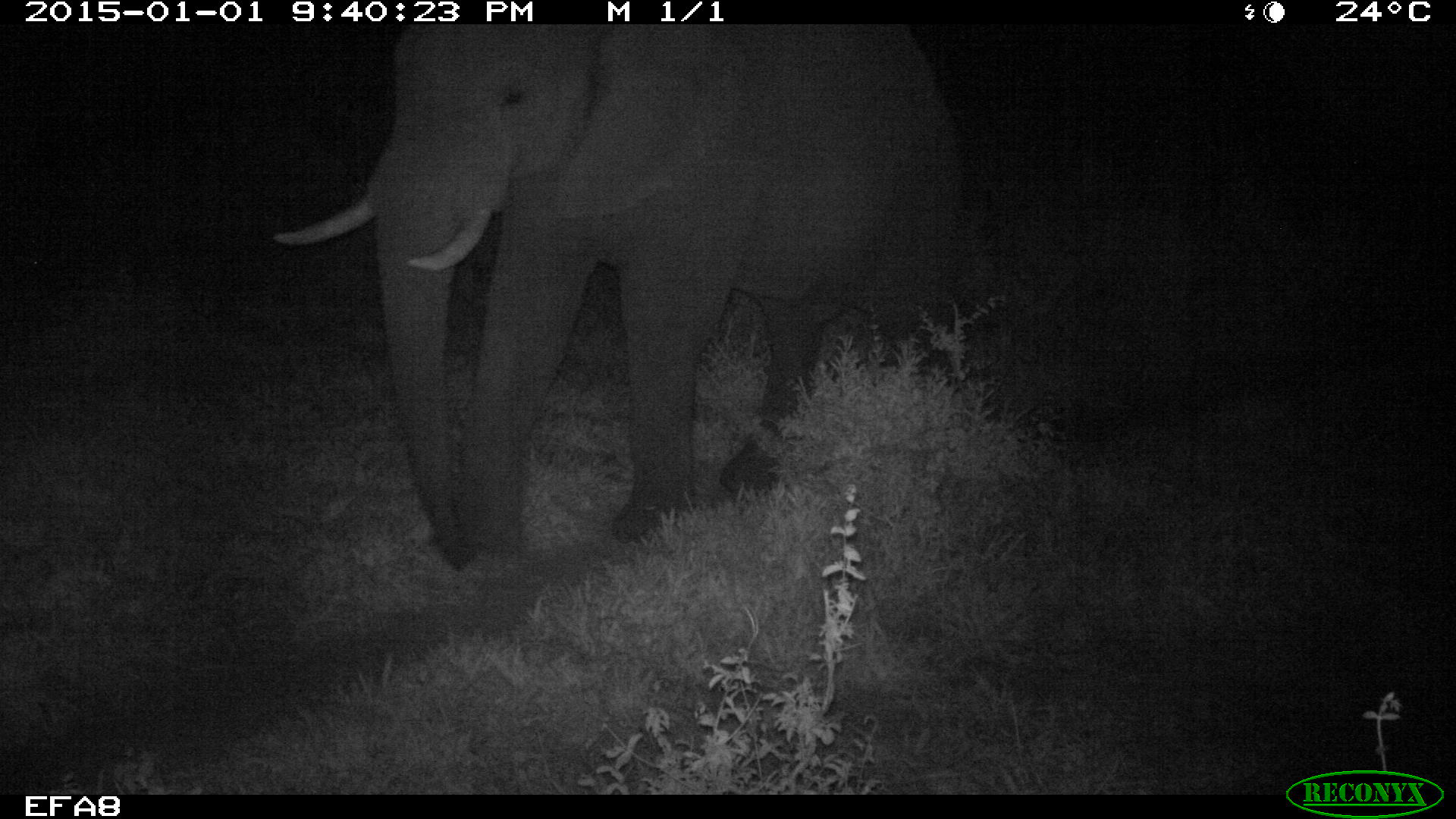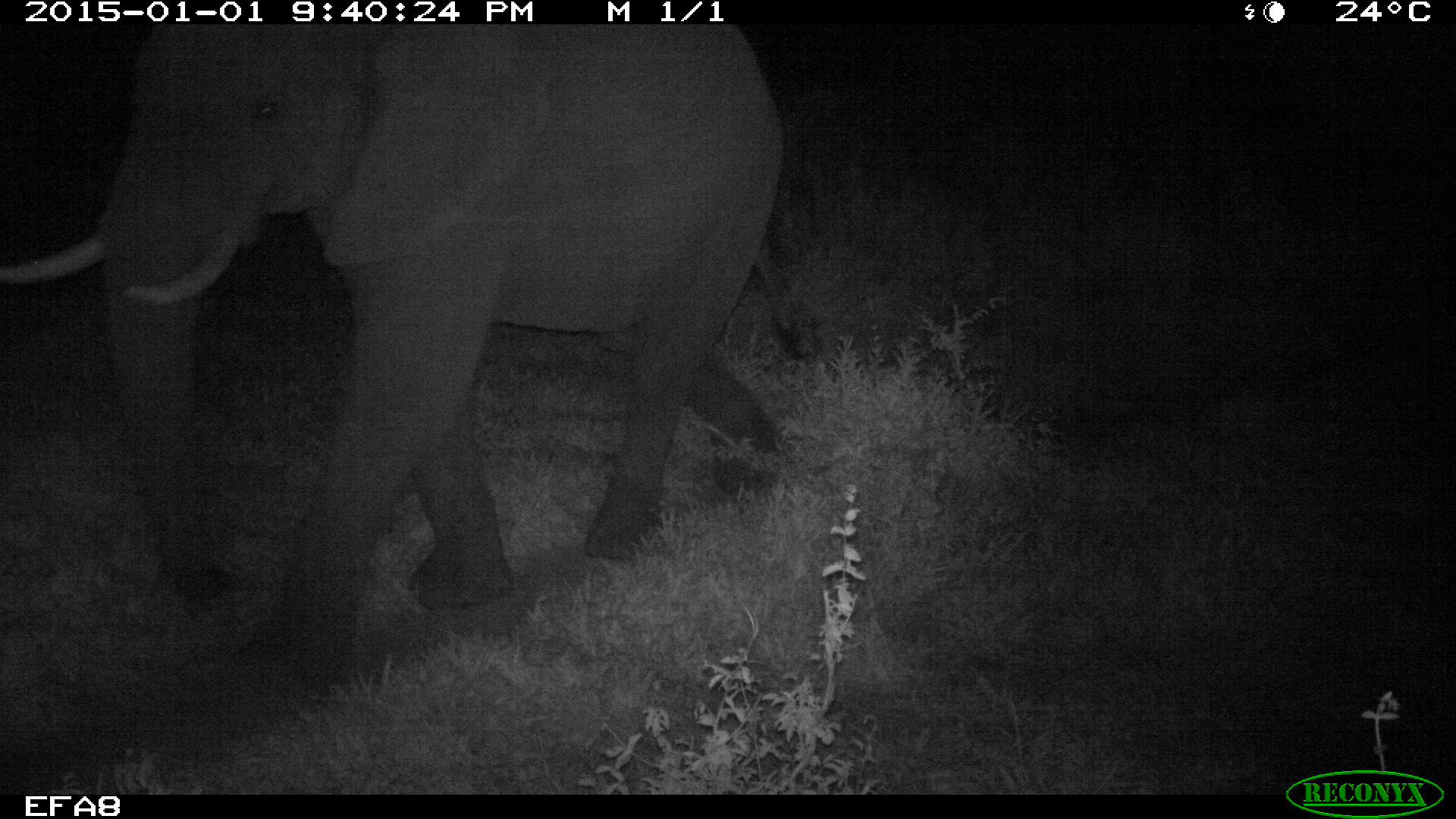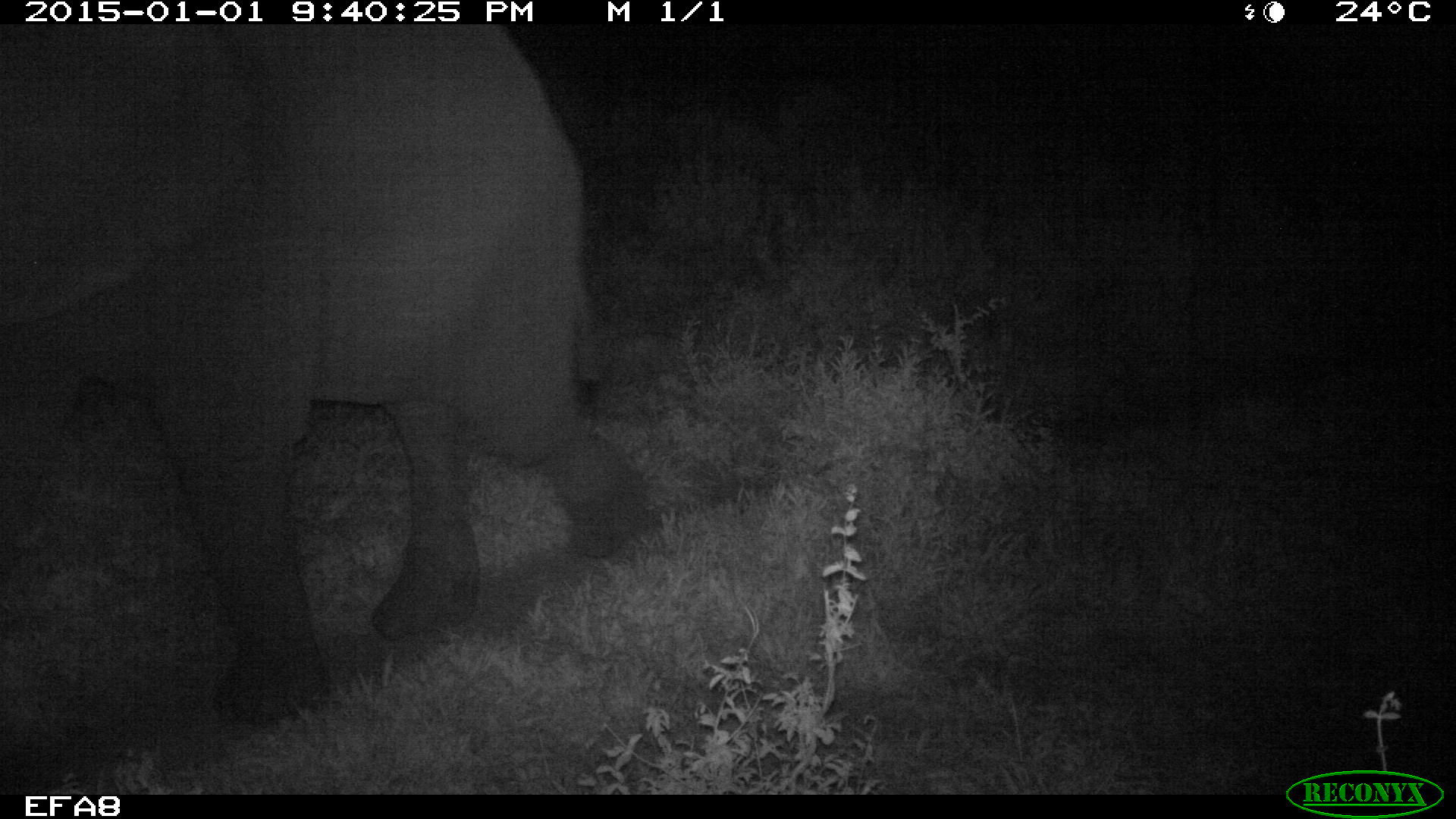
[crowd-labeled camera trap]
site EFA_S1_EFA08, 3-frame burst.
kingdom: Animalia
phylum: Chordata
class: Mammalia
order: Proboscidea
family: Elephantidae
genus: Loxodonta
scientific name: Loxodonta africana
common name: african bush elephant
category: elephant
Elephant (african bush elephant) (Loxodonta africana), count 1. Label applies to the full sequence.